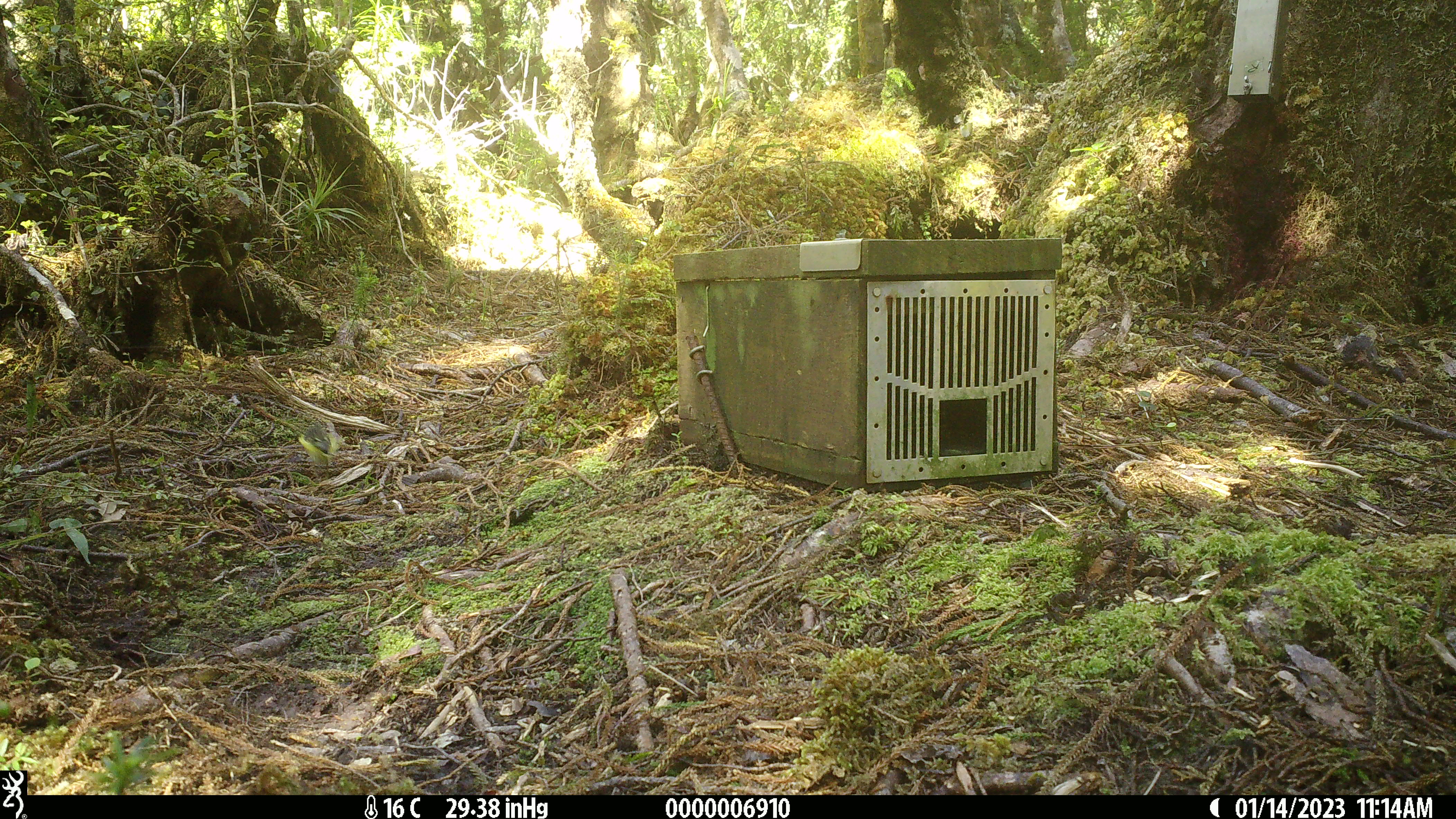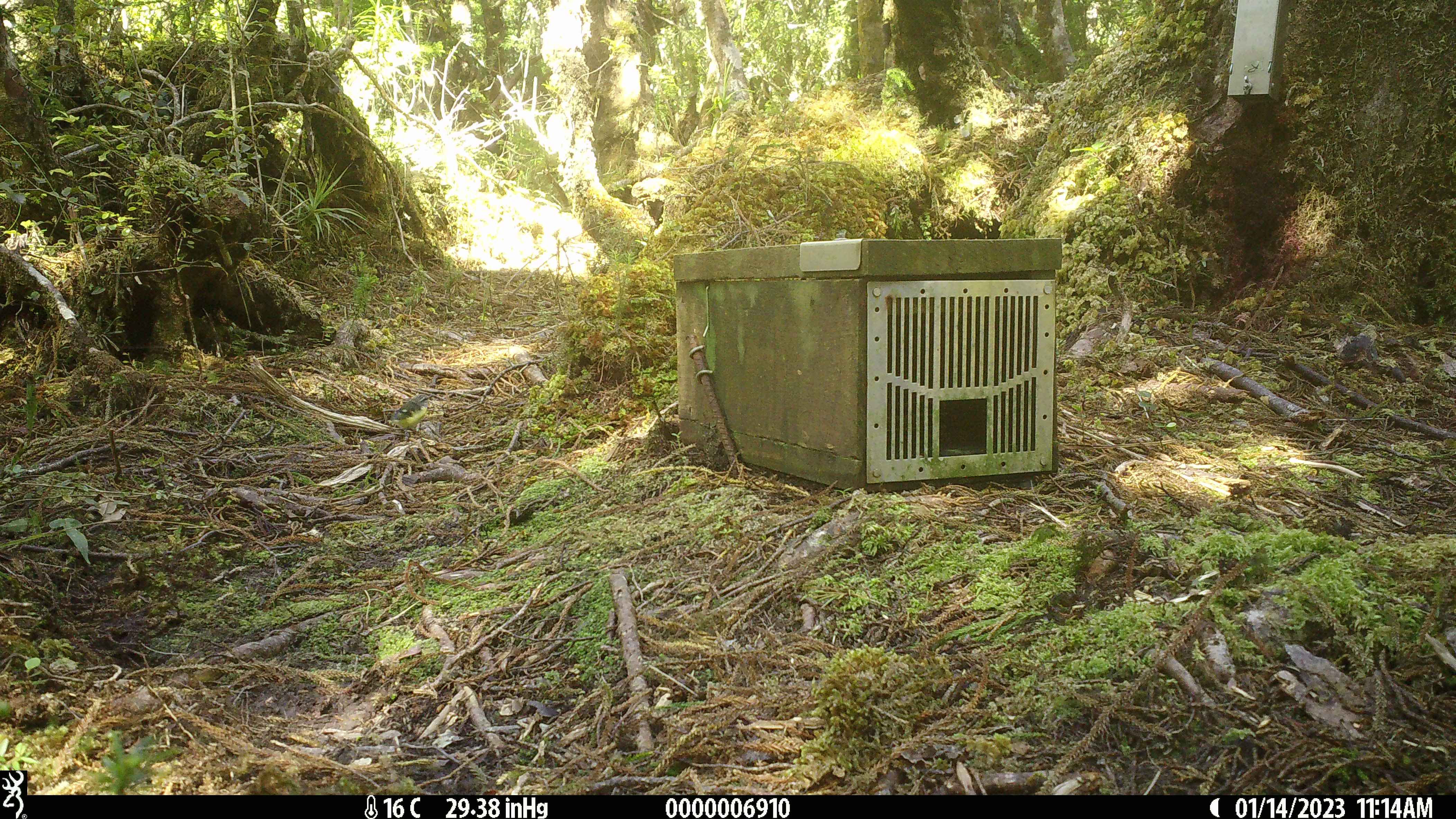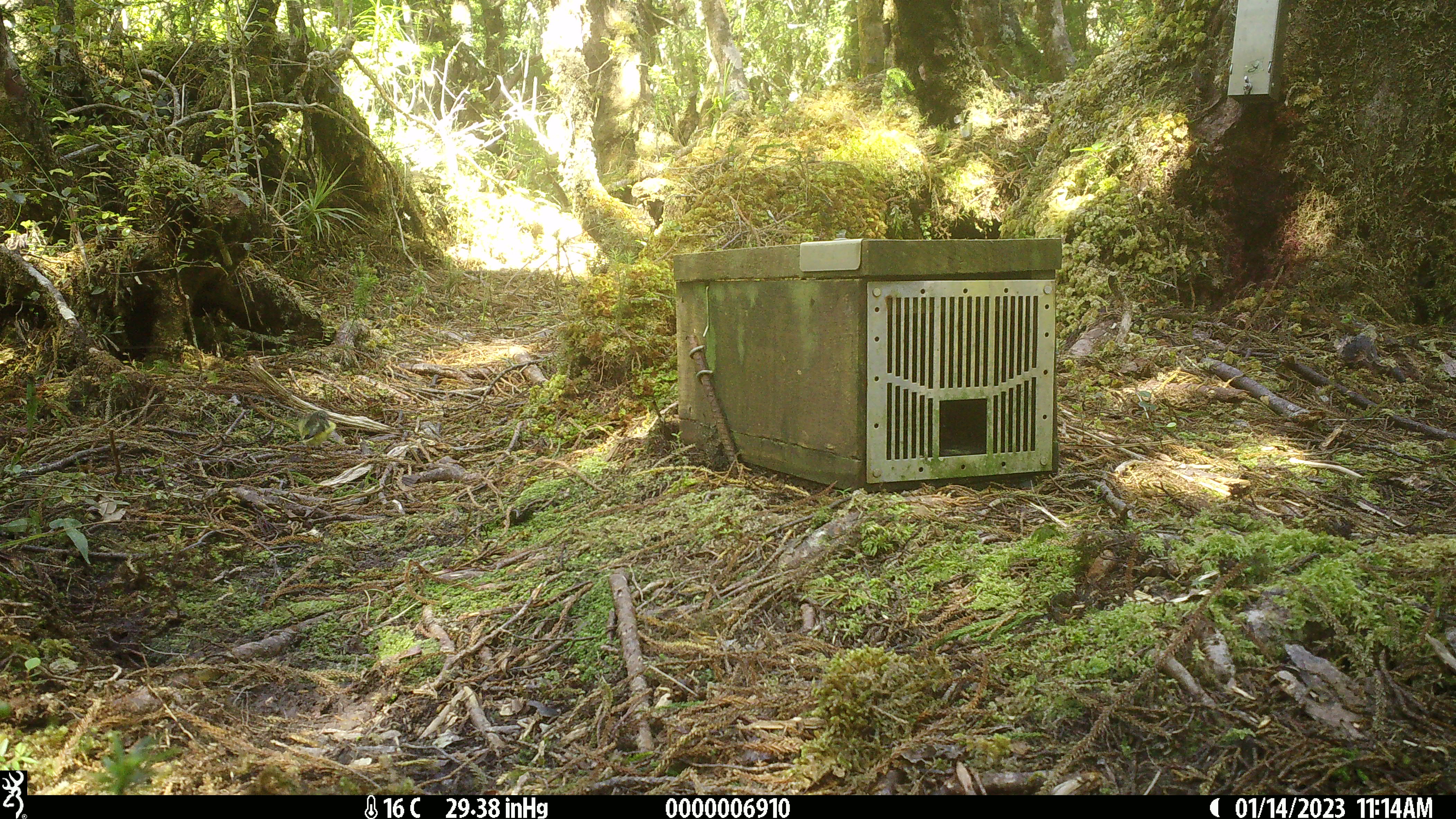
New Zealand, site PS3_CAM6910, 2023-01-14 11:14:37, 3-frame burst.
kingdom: Animalia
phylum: Chordata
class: Aves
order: Passeriformes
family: Acanthisittidae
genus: Acanthisitta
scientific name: Acanthisitta chloris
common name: rifleman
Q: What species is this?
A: Rifleman (Acanthisitta chloris).